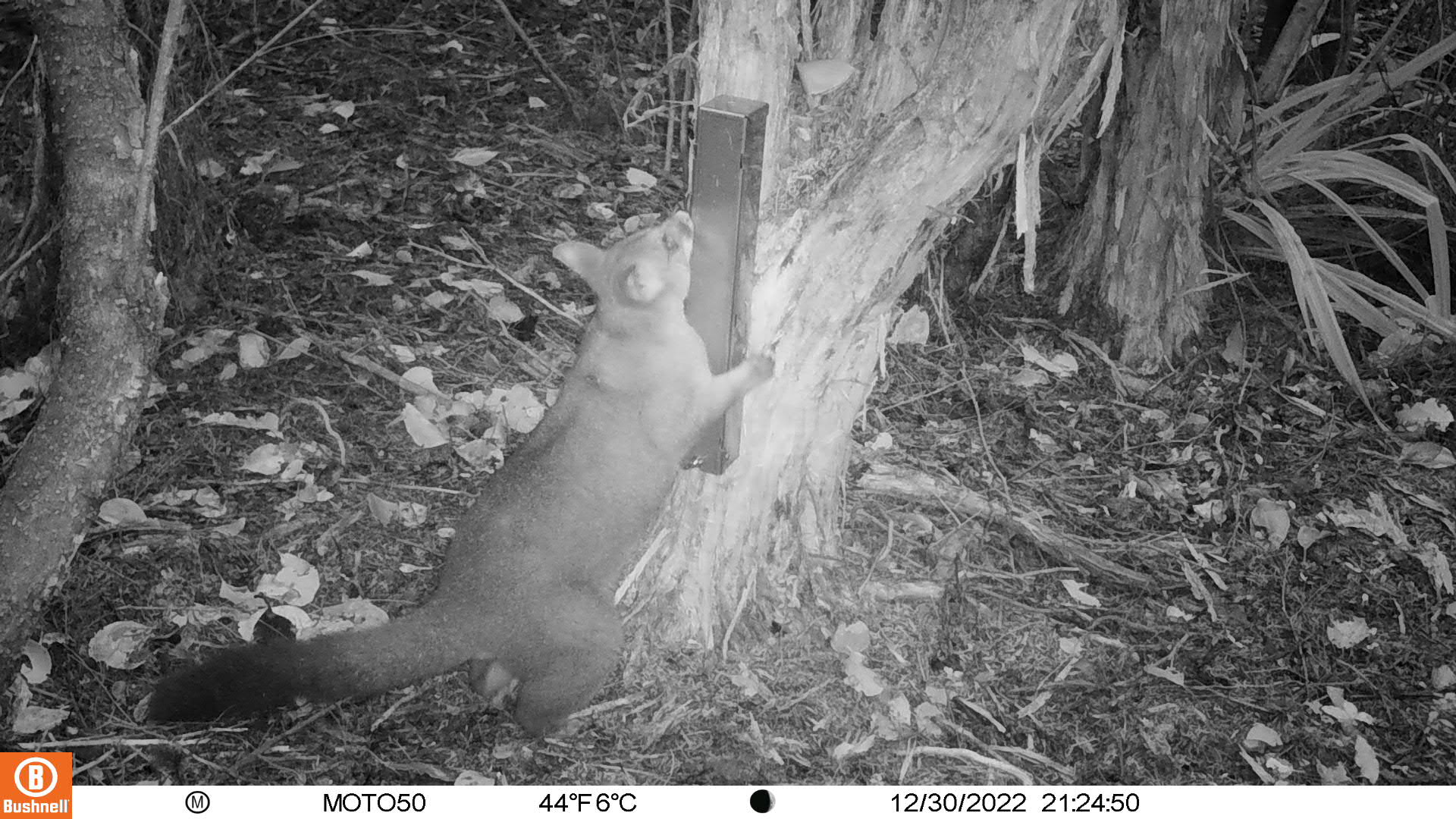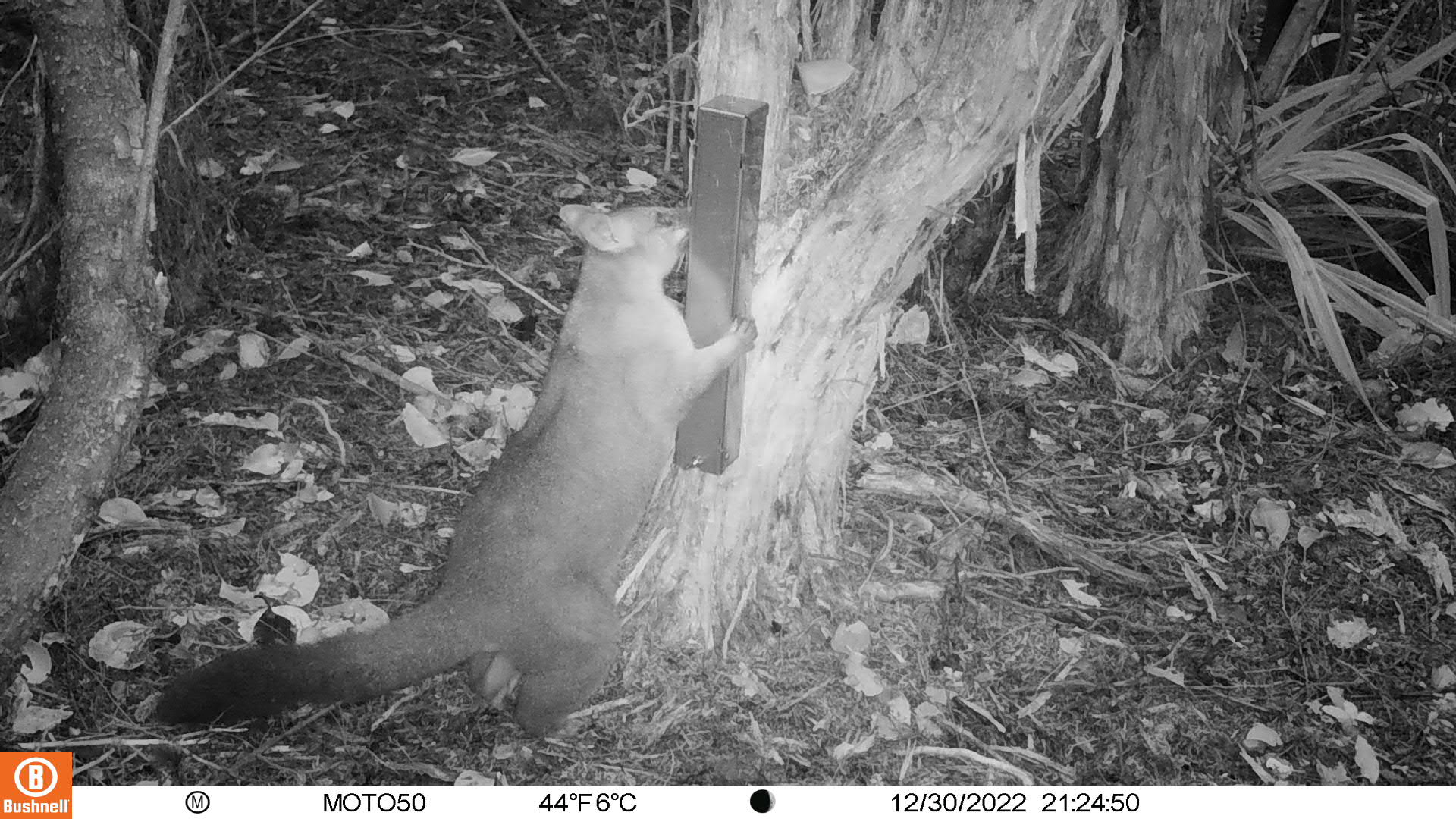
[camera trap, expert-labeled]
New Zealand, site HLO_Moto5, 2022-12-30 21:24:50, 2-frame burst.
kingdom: Animalia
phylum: Chordata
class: Mammalia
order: Diprotodontia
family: Phalangeridae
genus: Trichosurus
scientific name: Trichosurus vulpecula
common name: common brushtail possum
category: possum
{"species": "possum (common brushtail possum) (Trichosurus vulpecula)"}